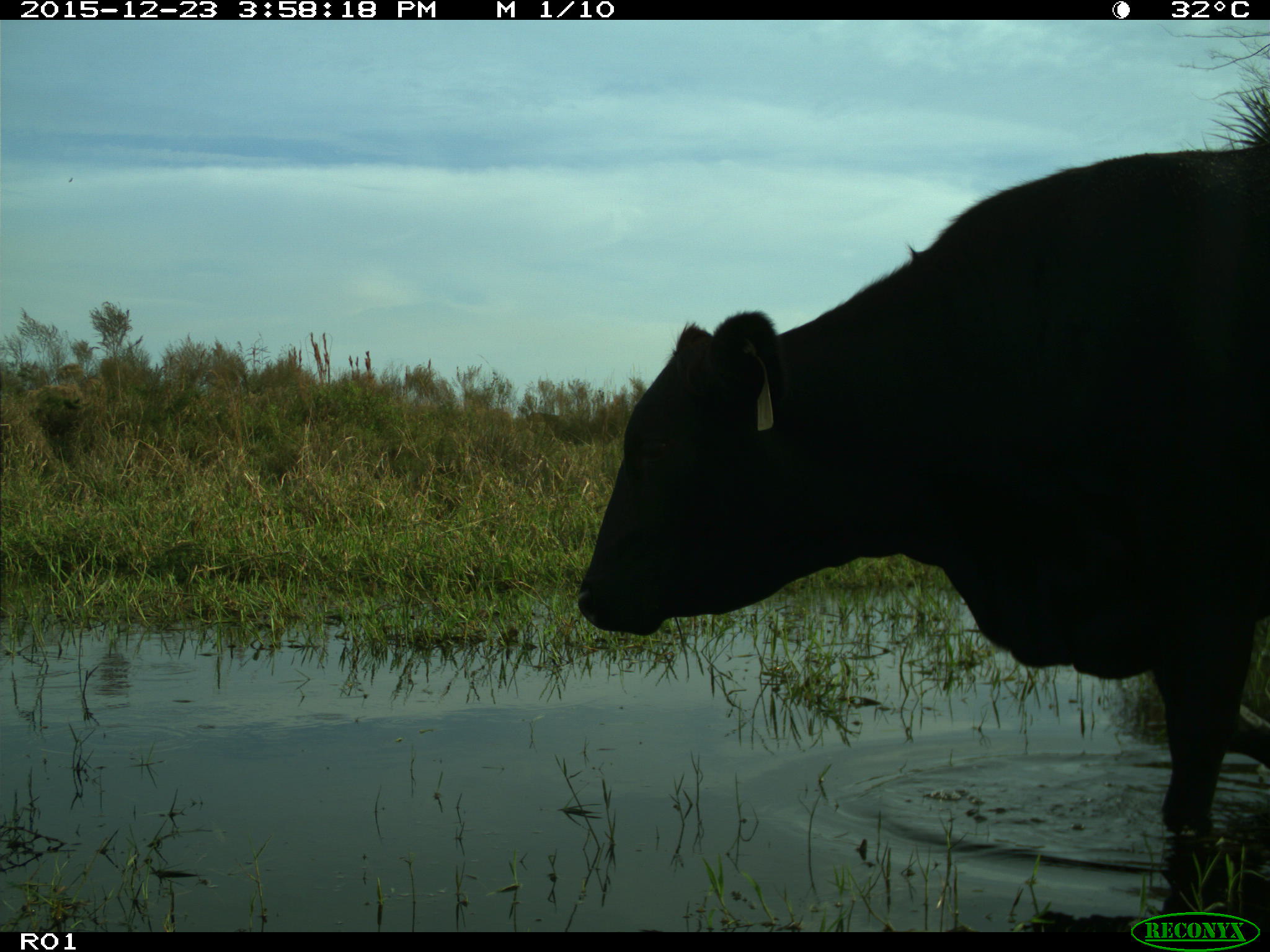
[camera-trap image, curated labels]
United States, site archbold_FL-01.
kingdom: Animalia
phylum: Chordata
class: Mammalia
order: Artiodactyla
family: Bovidae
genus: Bos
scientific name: Bos taurus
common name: domestic cow